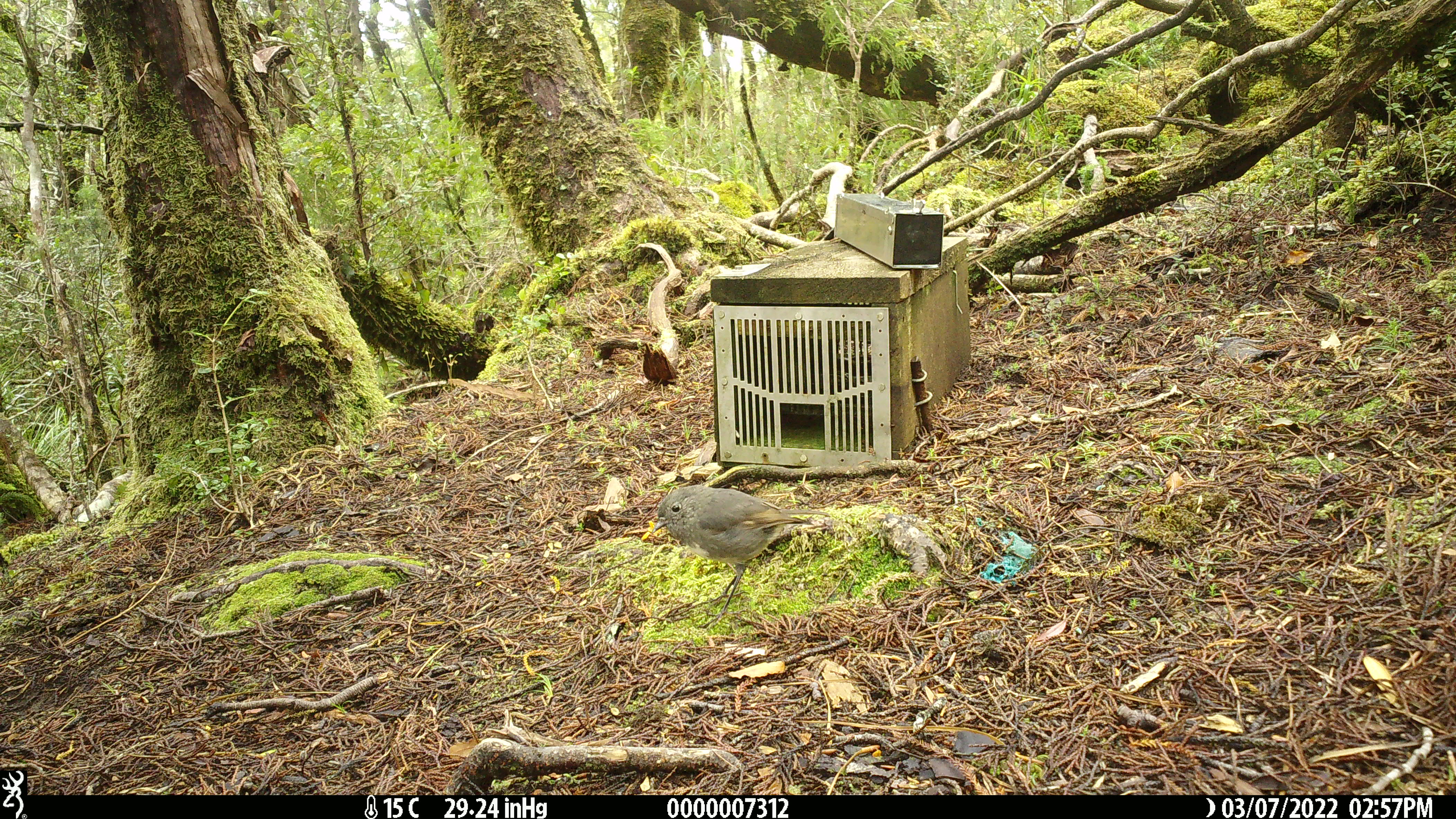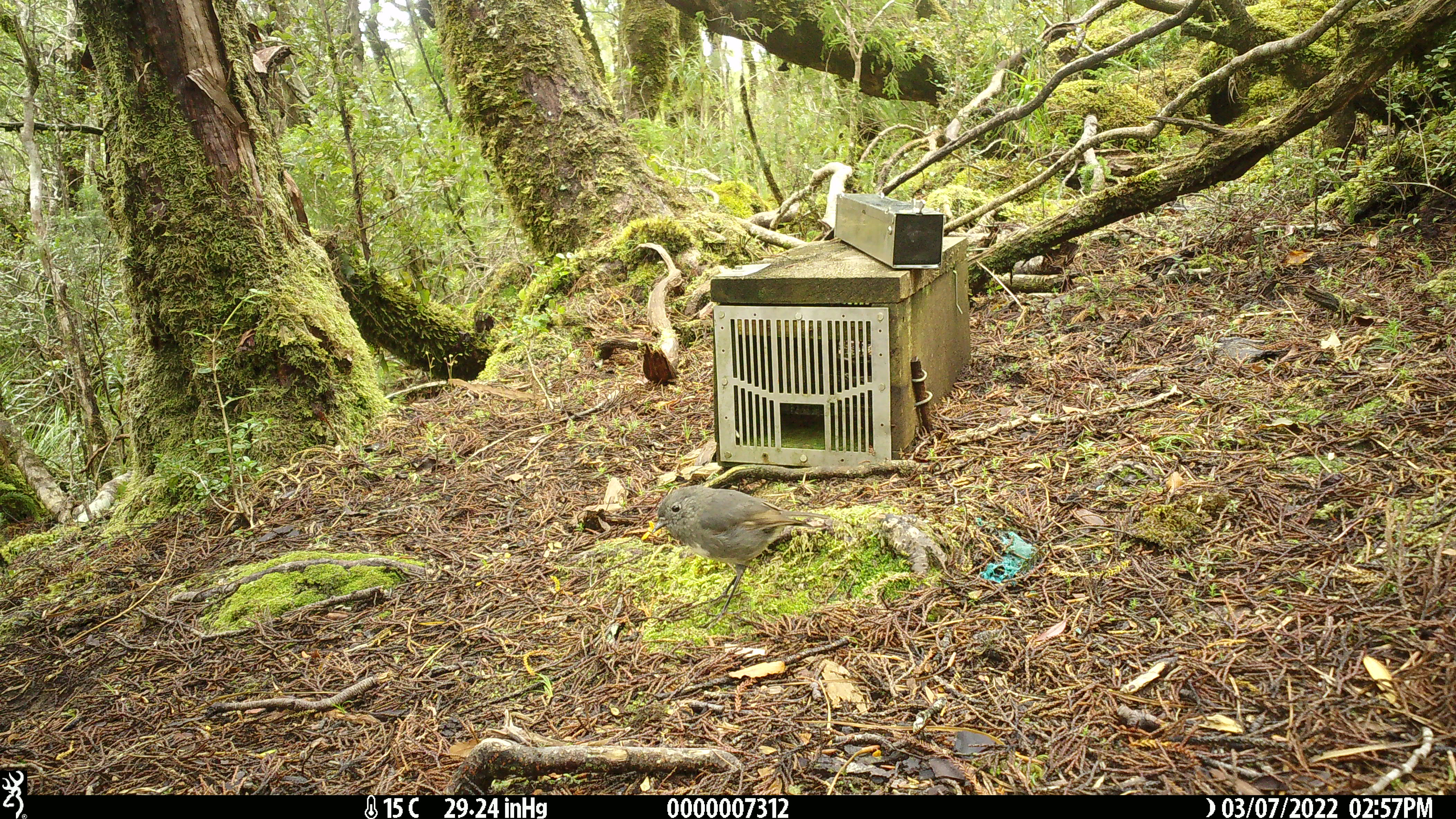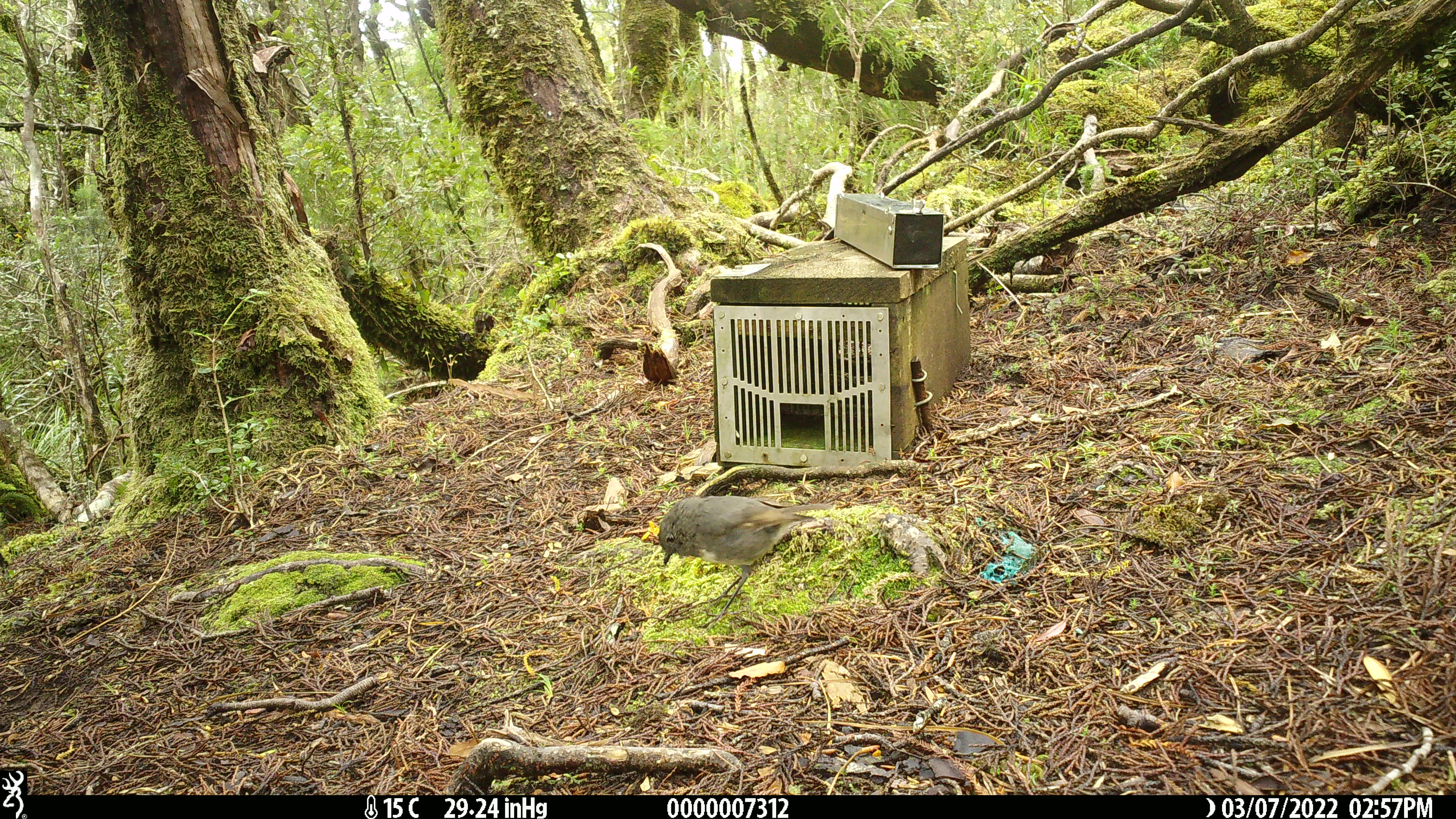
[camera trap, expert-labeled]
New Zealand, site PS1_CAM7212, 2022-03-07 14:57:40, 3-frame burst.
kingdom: Animalia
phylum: Chordata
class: Aves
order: Passeriformes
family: Petroicidae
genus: Petroica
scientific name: Petroica australis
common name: new zealand robin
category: robin